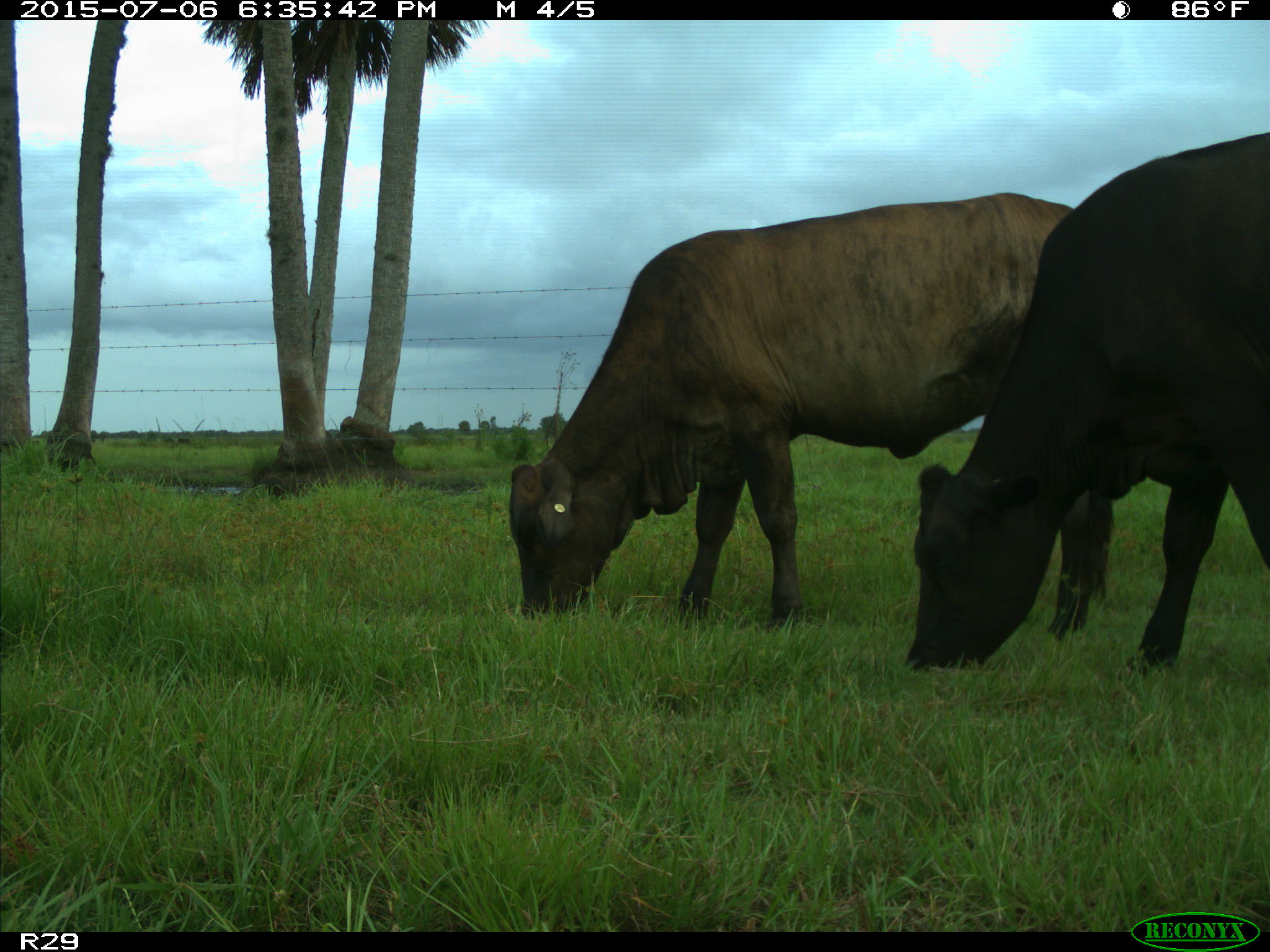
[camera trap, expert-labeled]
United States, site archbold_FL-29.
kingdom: Animalia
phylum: Chordata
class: Mammalia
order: Artiodactyla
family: Bovidae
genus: Bos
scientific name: Bos taurus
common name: domestic cow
Bos taurus (domestic cow).